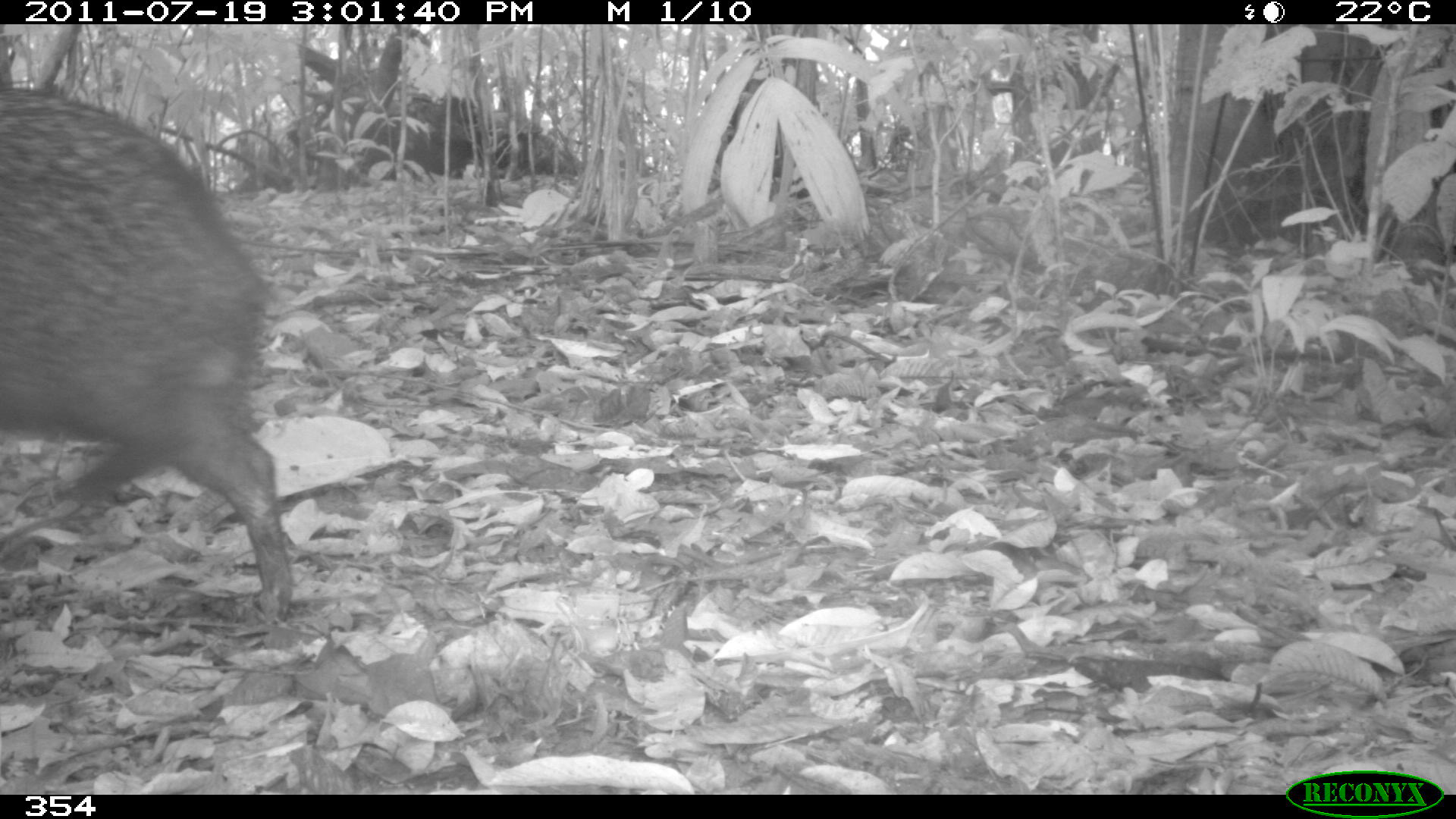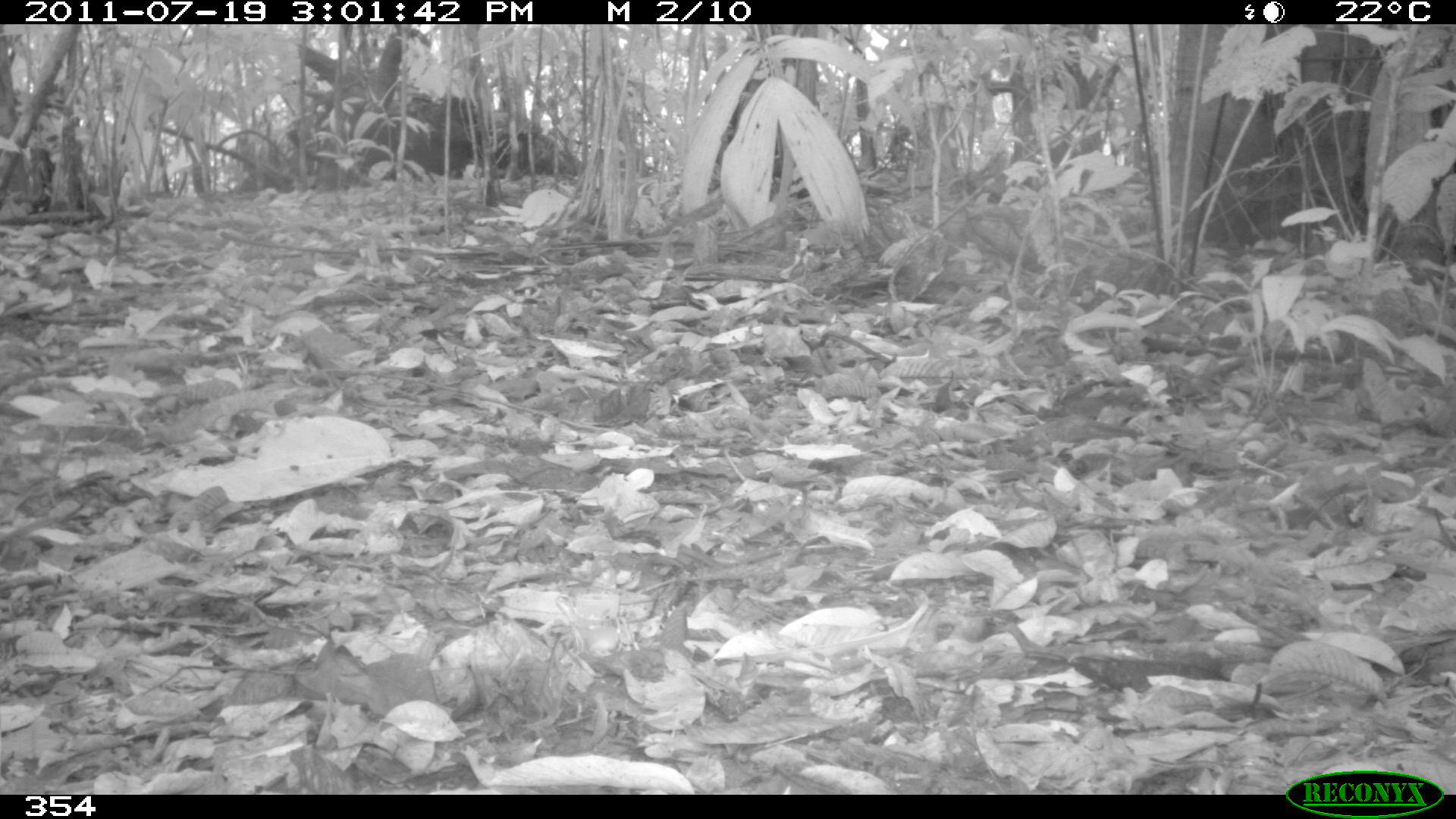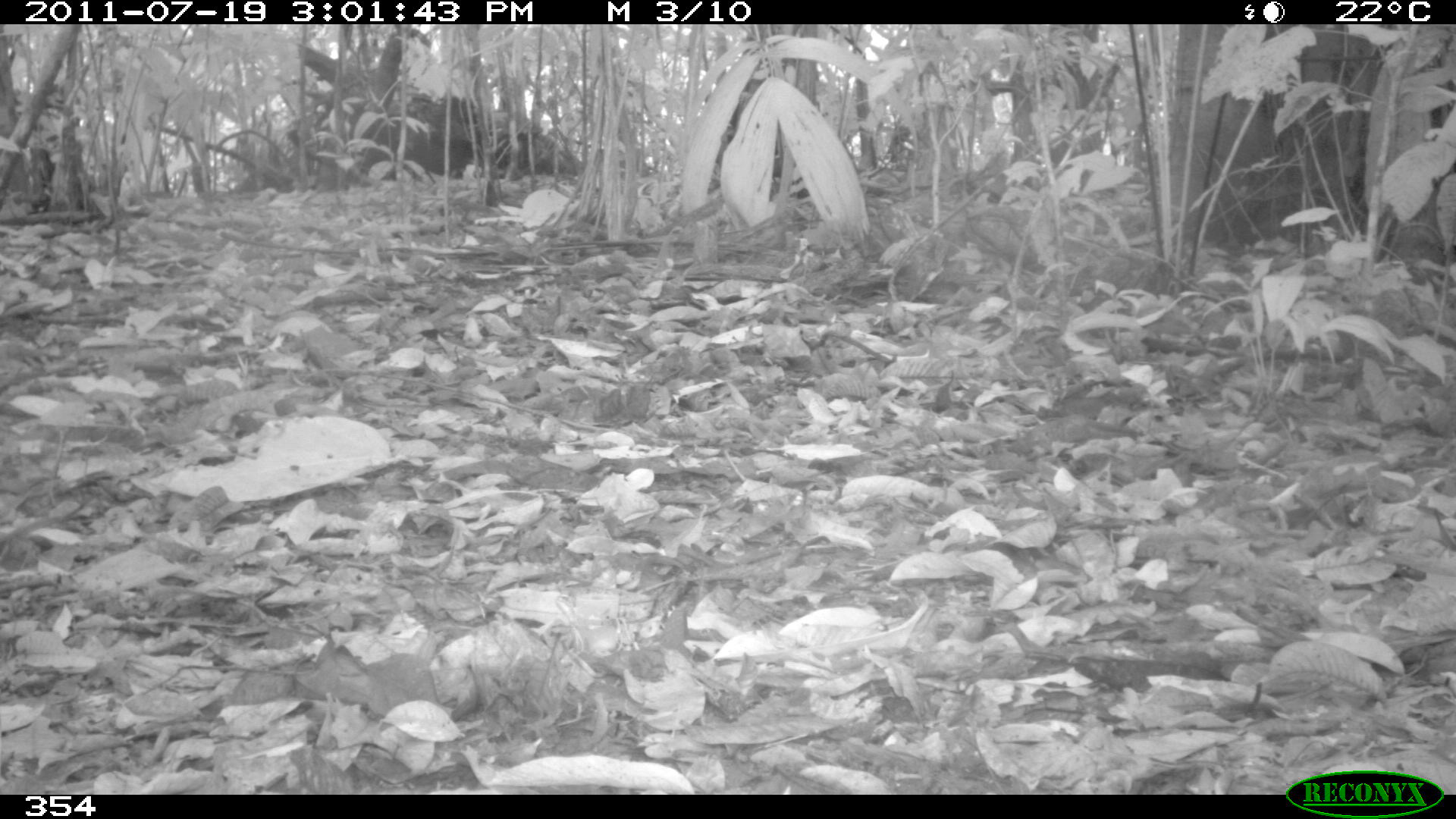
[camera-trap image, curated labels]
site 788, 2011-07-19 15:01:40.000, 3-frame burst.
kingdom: Animalia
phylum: Chordata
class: Mammalia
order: Artiodactyla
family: Tayassuidae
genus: Tayassu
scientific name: Tayassu pecari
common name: white-lipped peccary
Tayassu pecari (white-lipped peccary).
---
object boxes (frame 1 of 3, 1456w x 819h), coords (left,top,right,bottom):
tayassu pecari: (0,85,294,620)